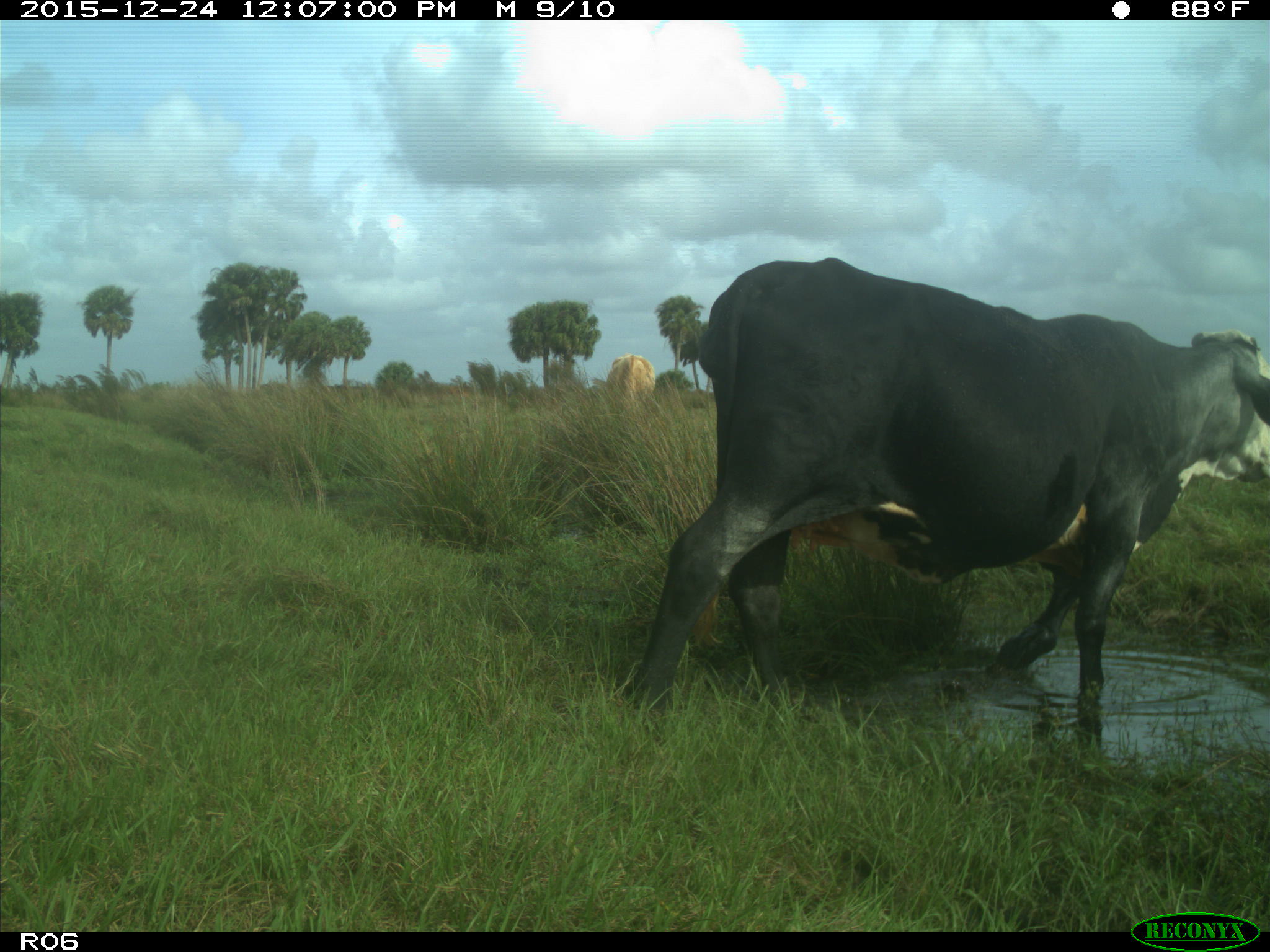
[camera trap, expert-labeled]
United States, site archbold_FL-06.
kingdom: Animalia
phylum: Chordata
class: Mammalia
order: Artiodactyla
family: Bovidae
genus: Bos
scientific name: Bos taurus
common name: domestic cow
Bos taurus (domestic cow).